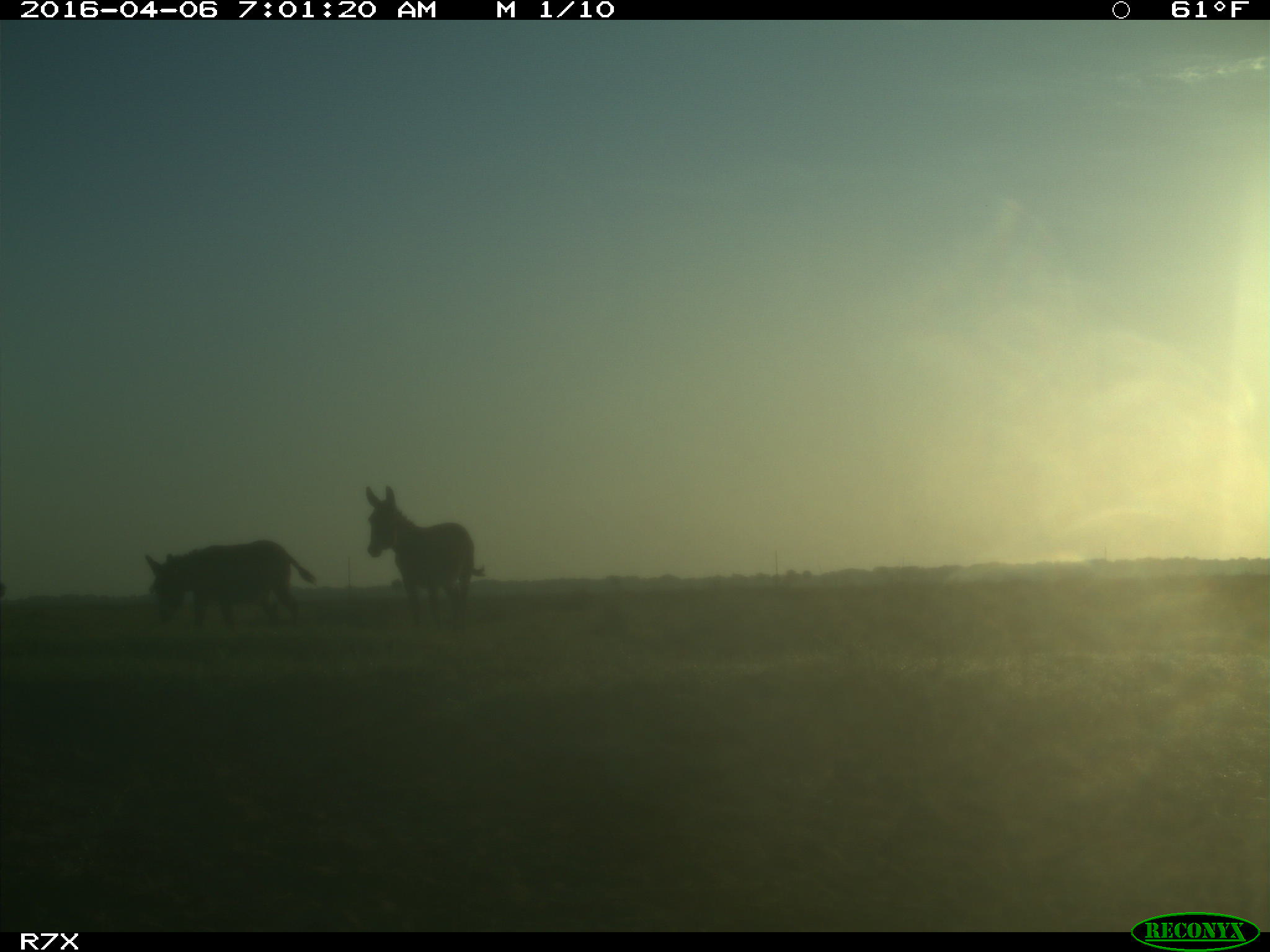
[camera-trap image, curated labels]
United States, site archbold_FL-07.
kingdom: Animalia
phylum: Chordata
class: Mammalia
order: Artiodactyla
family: Bovidae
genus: Bos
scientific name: Bos taurus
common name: domestic cow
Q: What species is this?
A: Bos taurus (domestic cow).